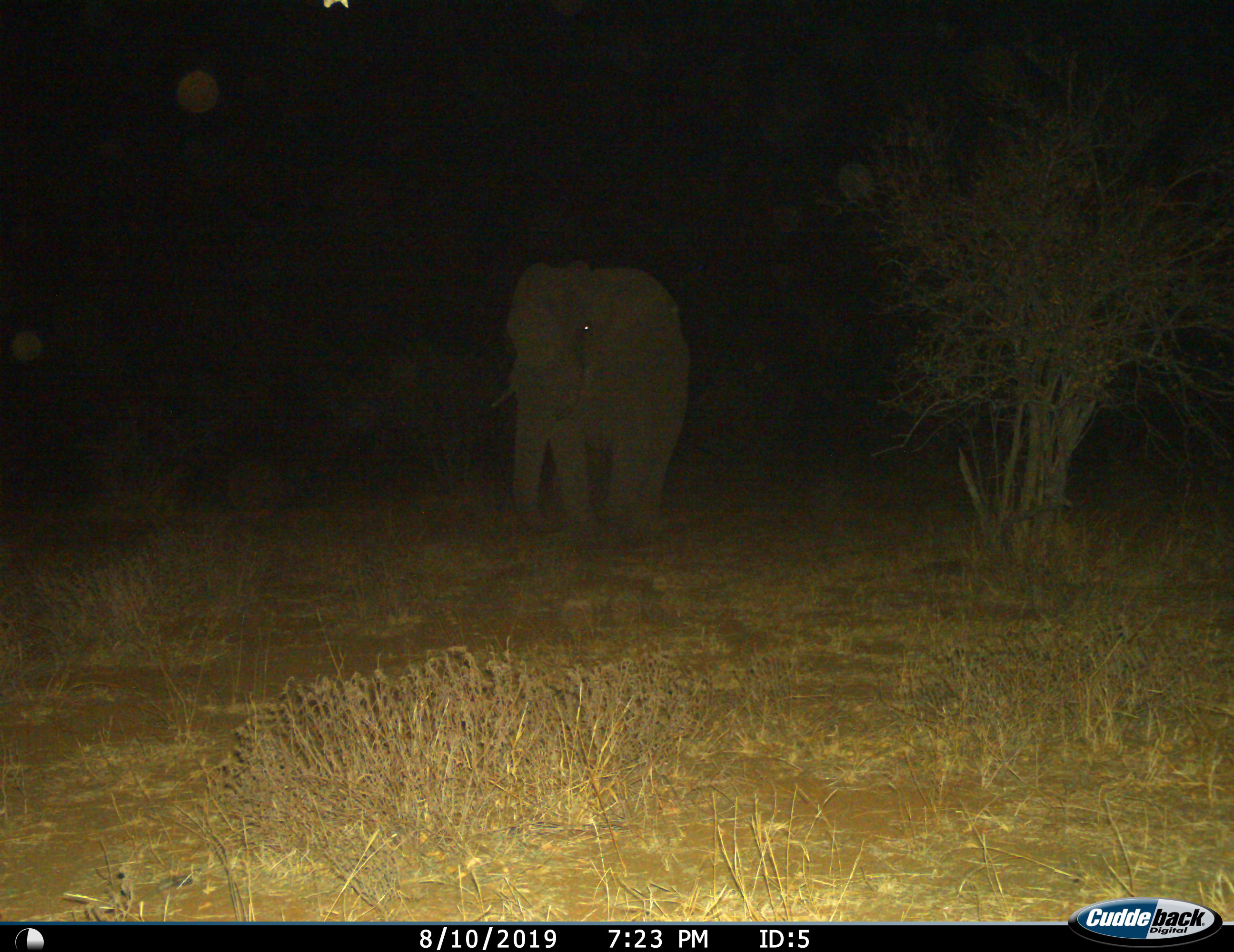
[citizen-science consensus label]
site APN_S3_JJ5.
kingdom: Animalia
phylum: Chordata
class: Mammalia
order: Proboscidea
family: Elephantidae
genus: Loxodonta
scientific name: Loxodonta africana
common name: african bush elephant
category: elephant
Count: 1.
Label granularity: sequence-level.